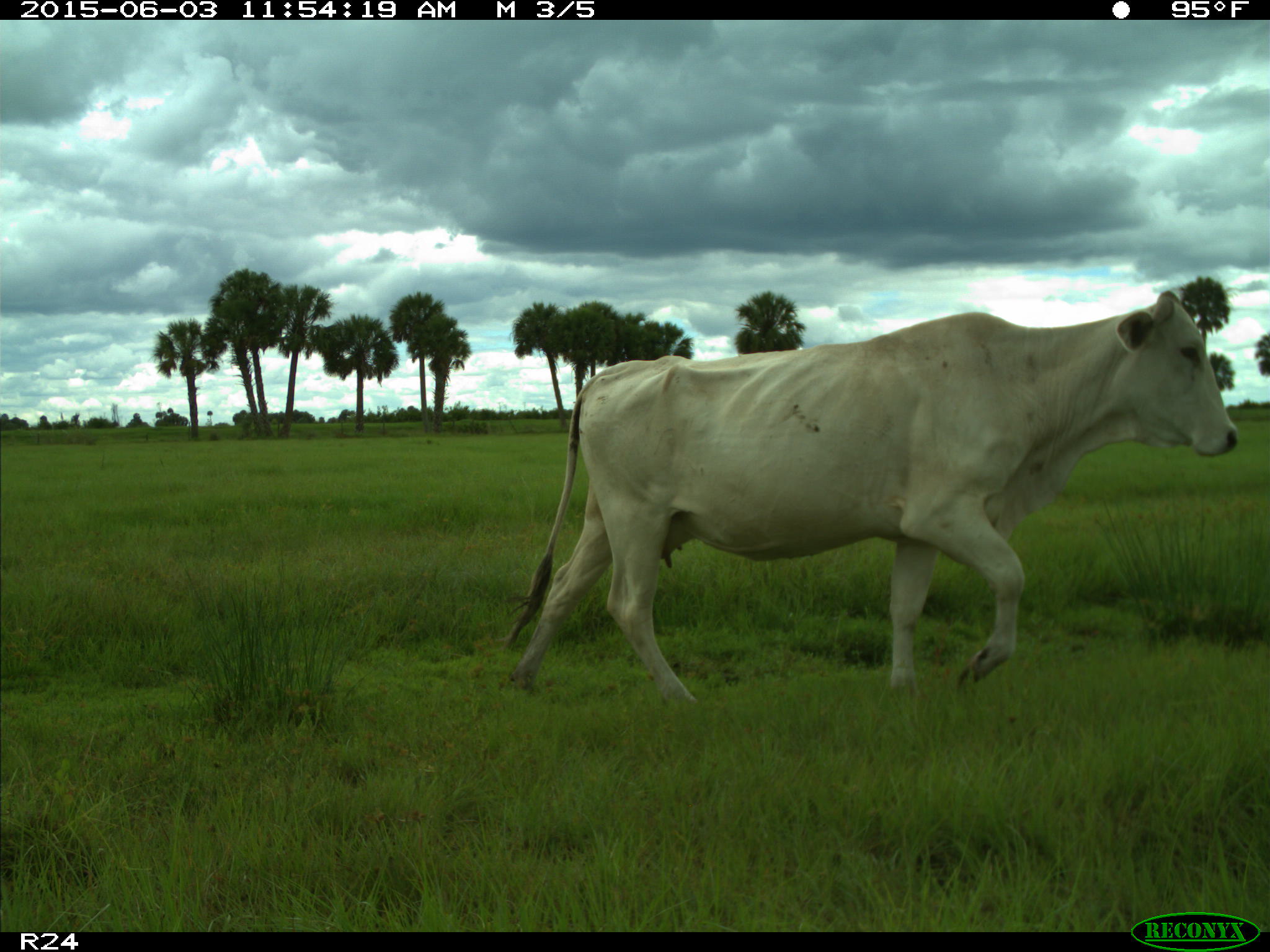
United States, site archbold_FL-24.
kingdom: Animalia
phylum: Chordata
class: Mammalia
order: Artiodactyla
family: Bovidae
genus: Bos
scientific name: Bos taurus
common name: domestic cow